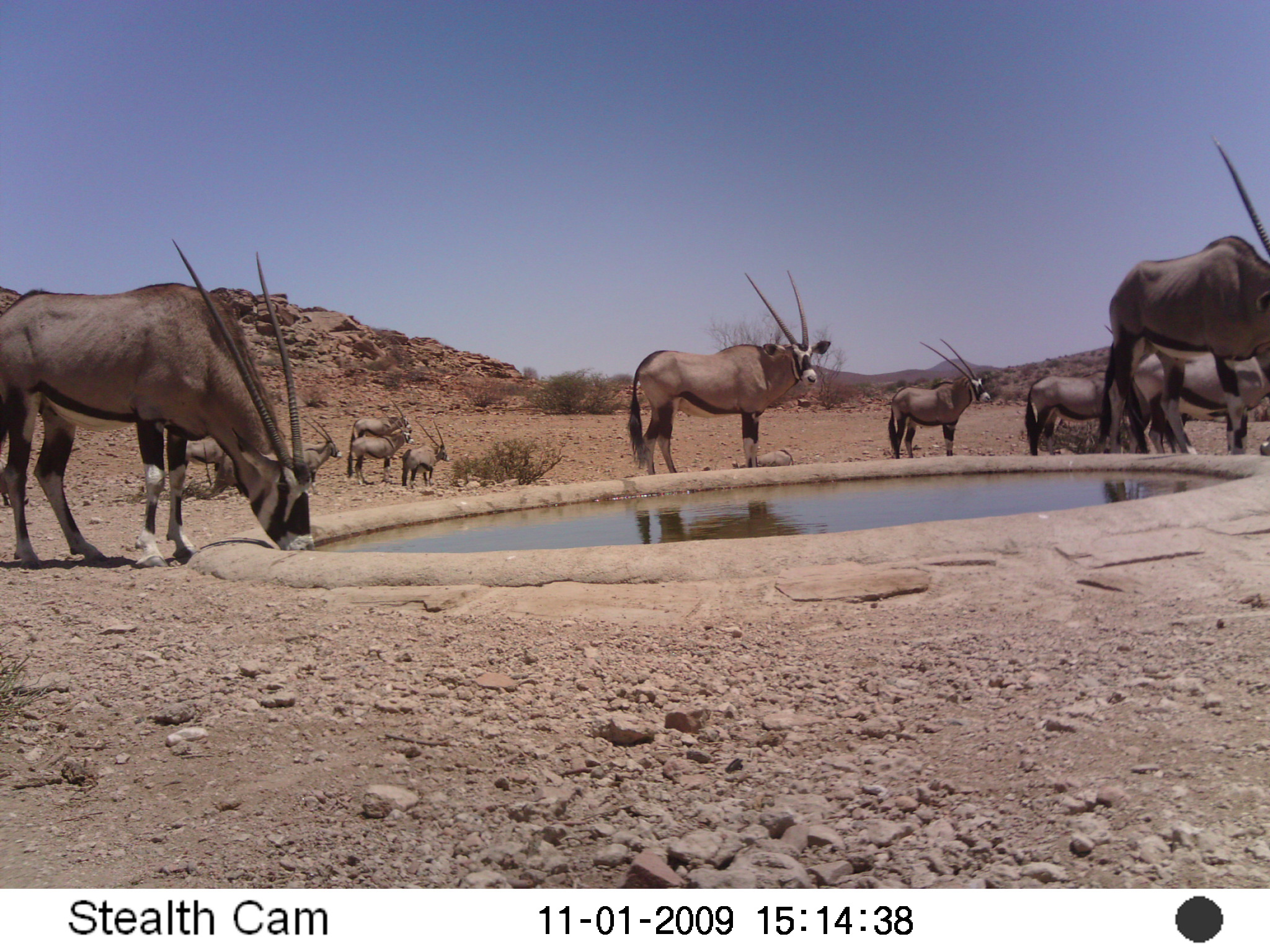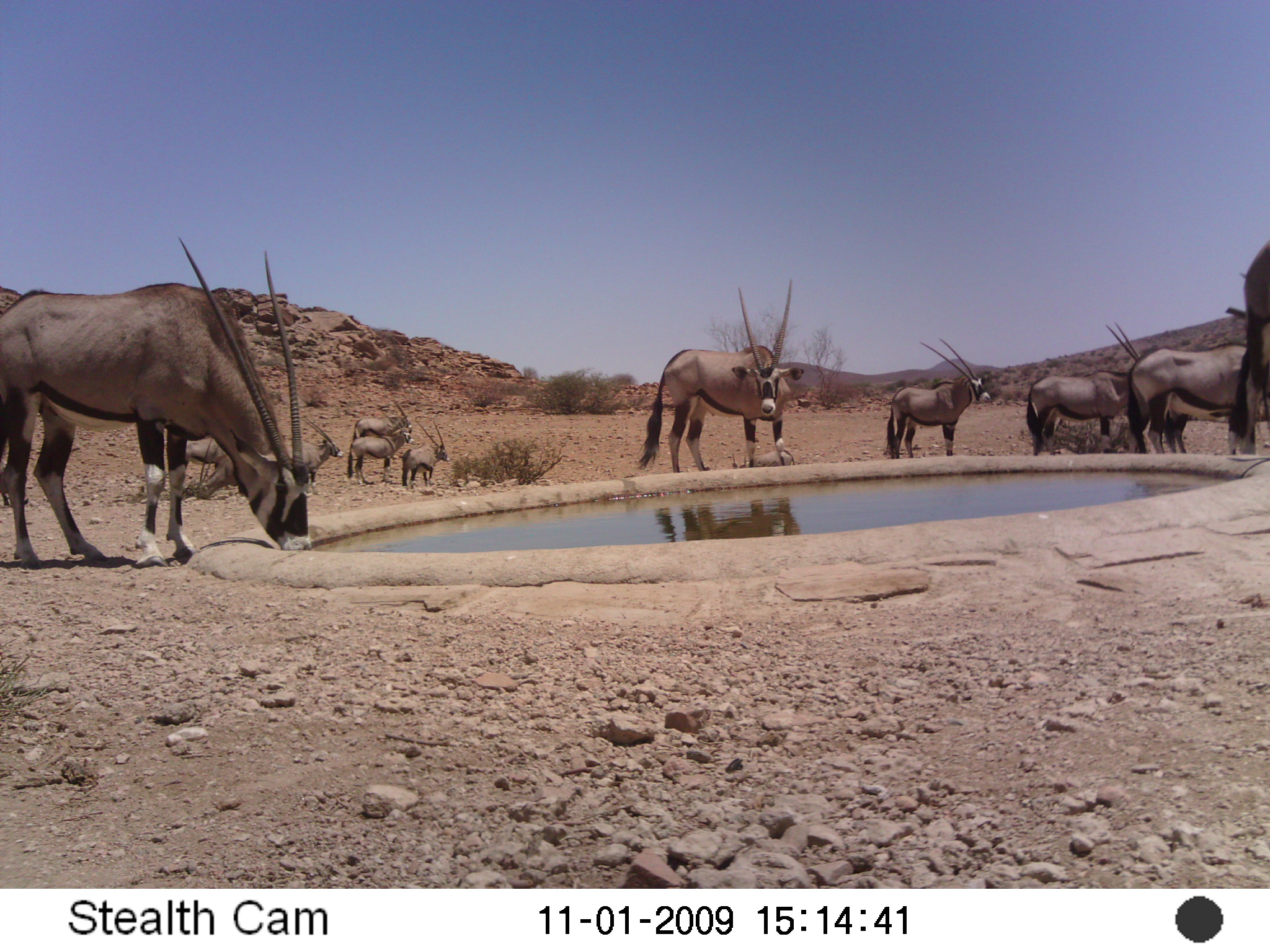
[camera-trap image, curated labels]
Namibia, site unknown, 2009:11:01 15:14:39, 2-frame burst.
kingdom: Animalia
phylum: Chordata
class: Mammalia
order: Artiodactyla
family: Bovidae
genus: Oryx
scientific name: Oryx gazella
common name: gemsbok